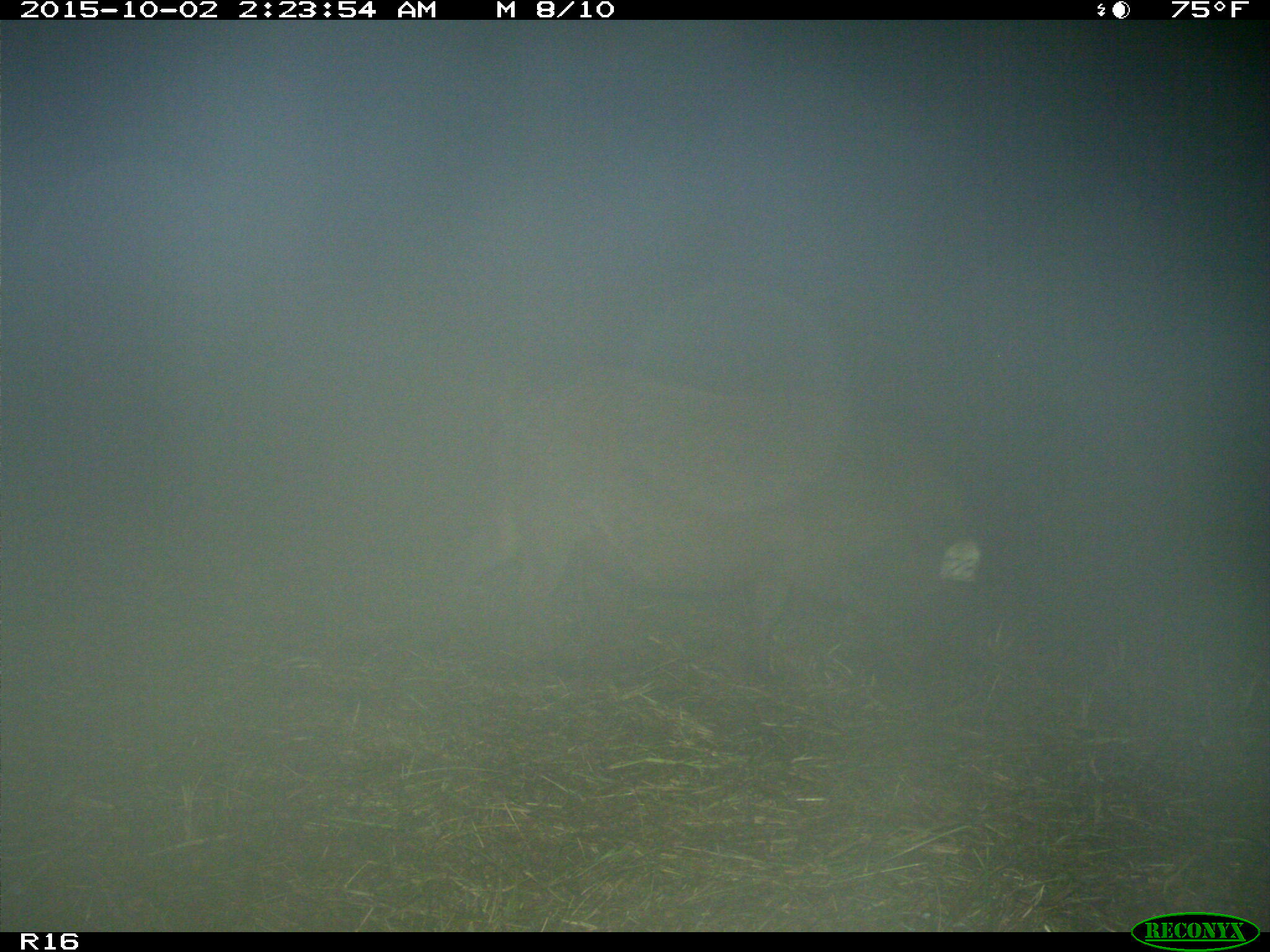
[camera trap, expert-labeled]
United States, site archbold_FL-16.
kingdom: Animalia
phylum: Chordata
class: Mammalia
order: Artiodactyla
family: Suidae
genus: Sus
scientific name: Sus scrofa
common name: wild boar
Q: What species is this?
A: Sus scrofa (wild boar).